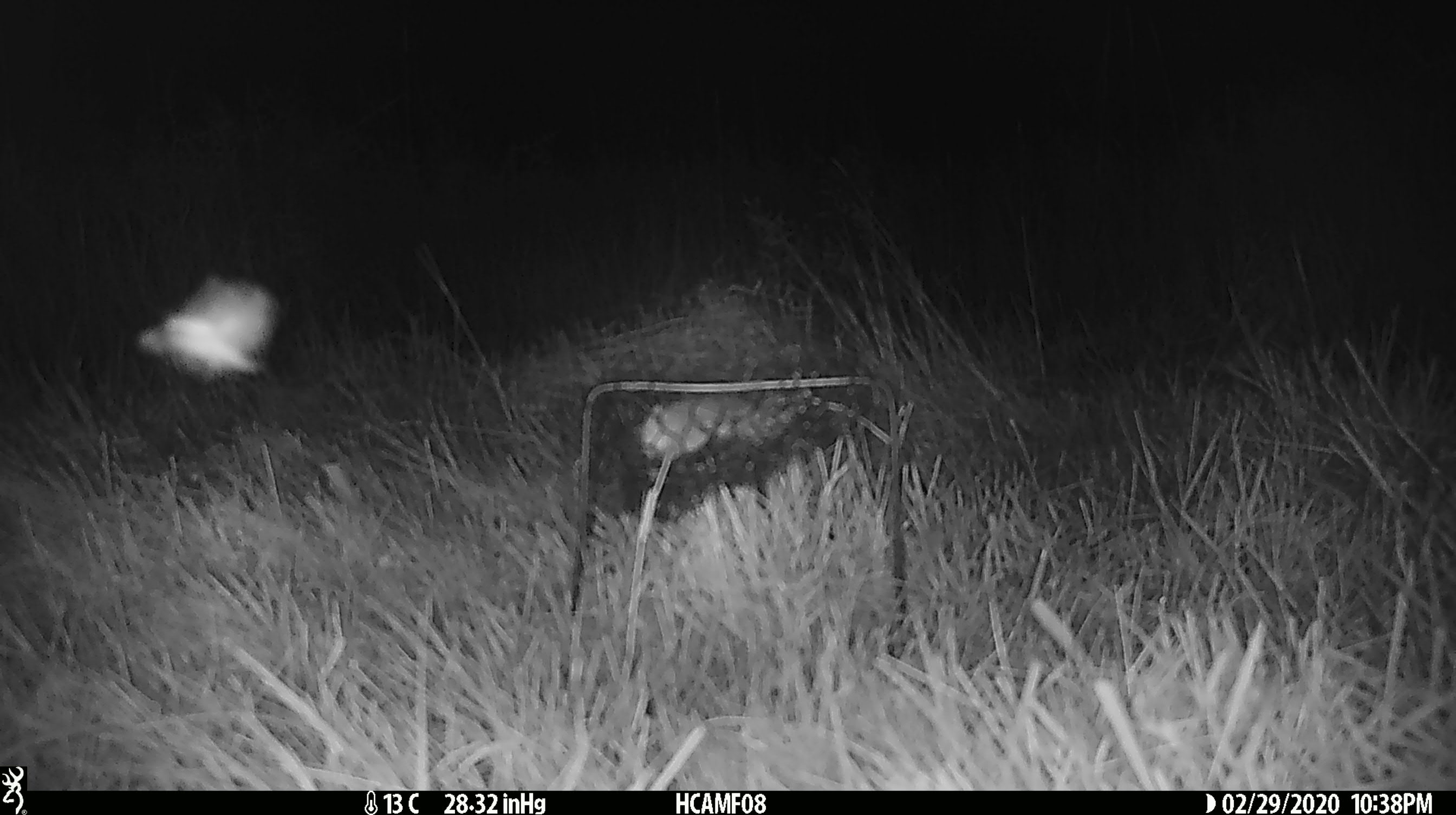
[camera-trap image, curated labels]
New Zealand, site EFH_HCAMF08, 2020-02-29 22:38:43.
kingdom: Animalia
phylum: Arthropoda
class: Insecta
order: Lepidoptera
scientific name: Lepidoptera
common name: moth